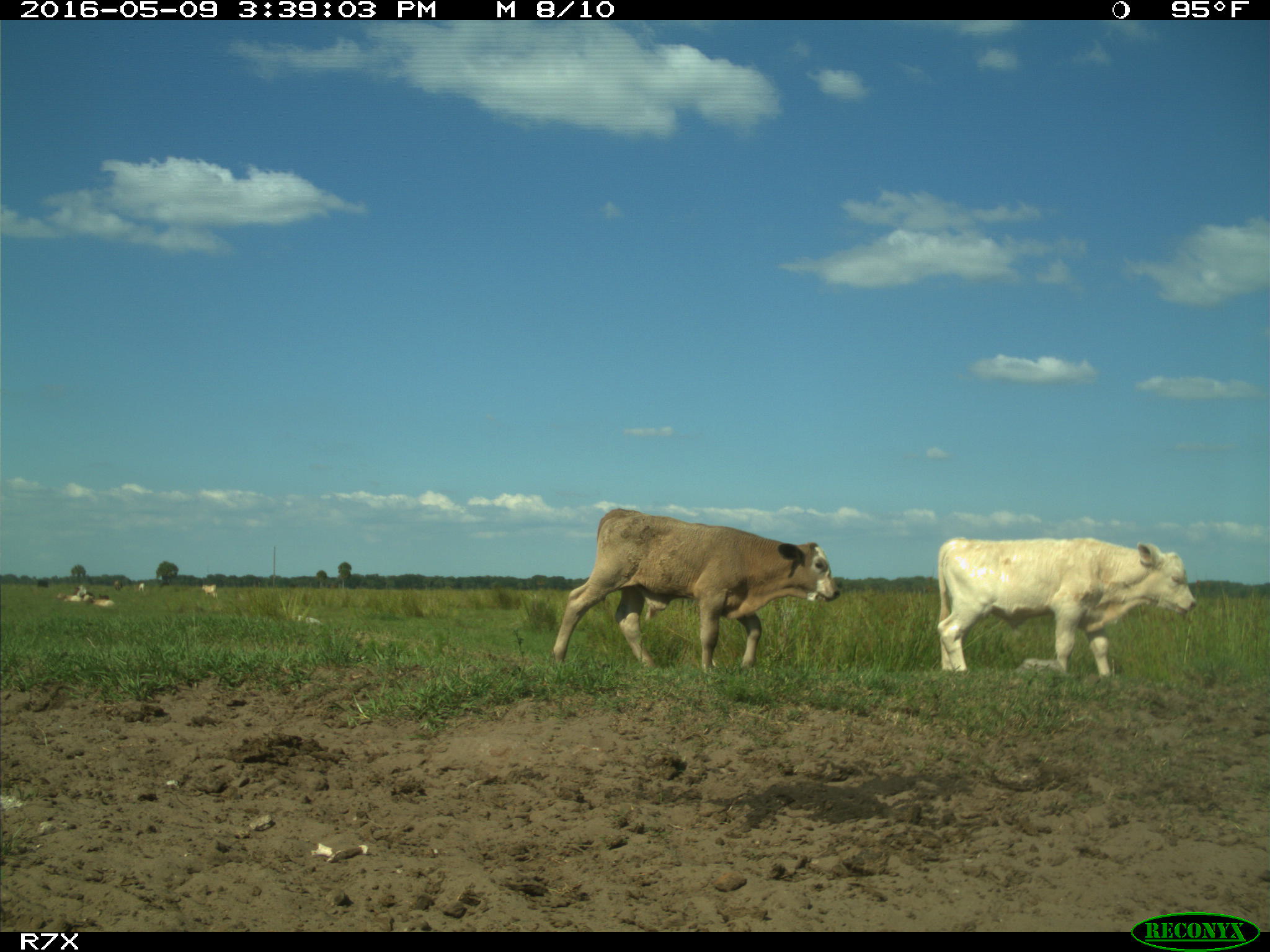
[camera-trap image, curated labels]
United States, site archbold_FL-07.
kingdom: Animalia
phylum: Chordata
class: Mammalia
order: Artiodactyla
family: Bovidae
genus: Bos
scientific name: Bos taurus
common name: domestic cow